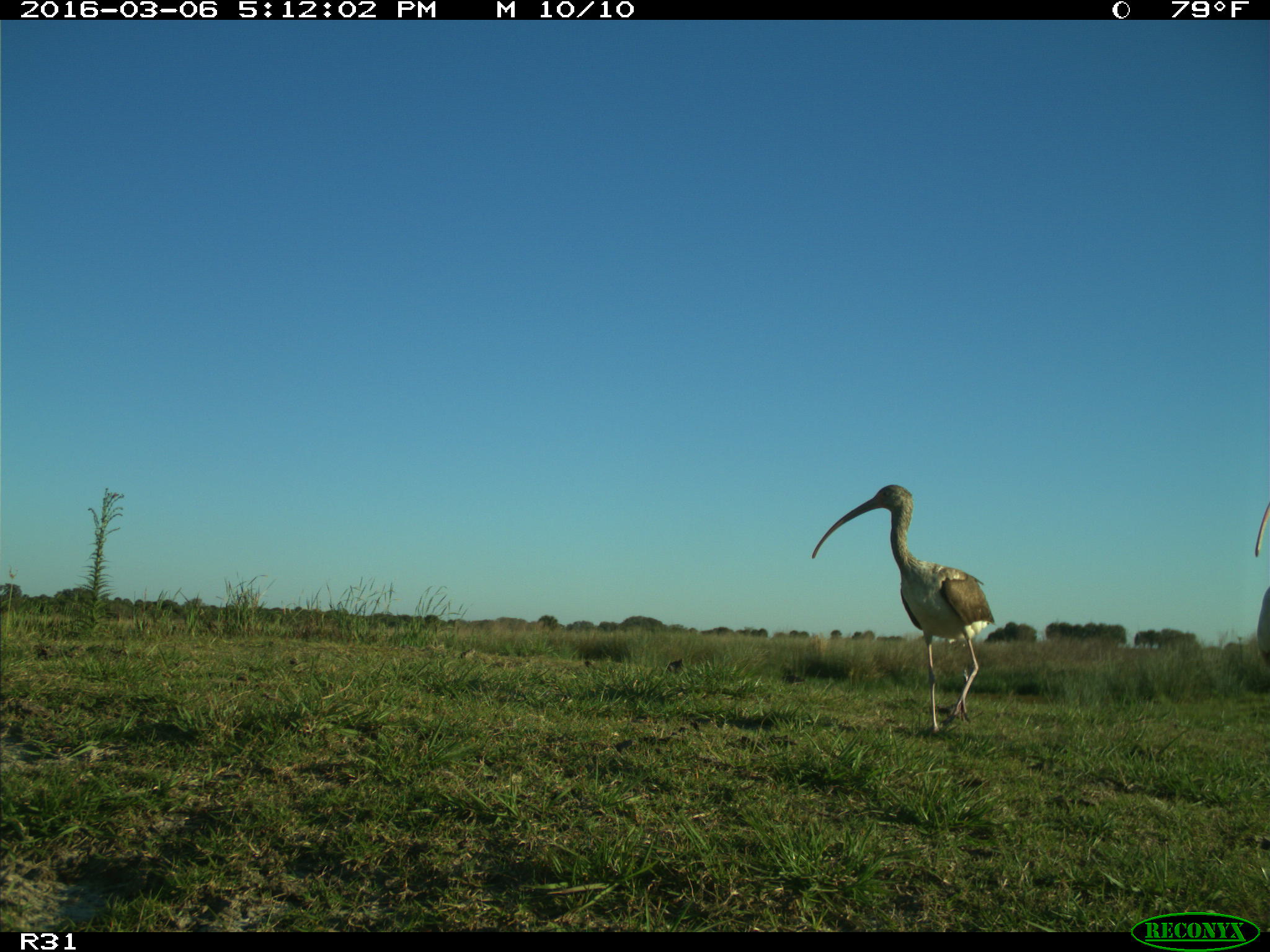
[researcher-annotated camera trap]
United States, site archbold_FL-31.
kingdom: Animalia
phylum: Chordata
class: Aves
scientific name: Aves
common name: birds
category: unidentified bird